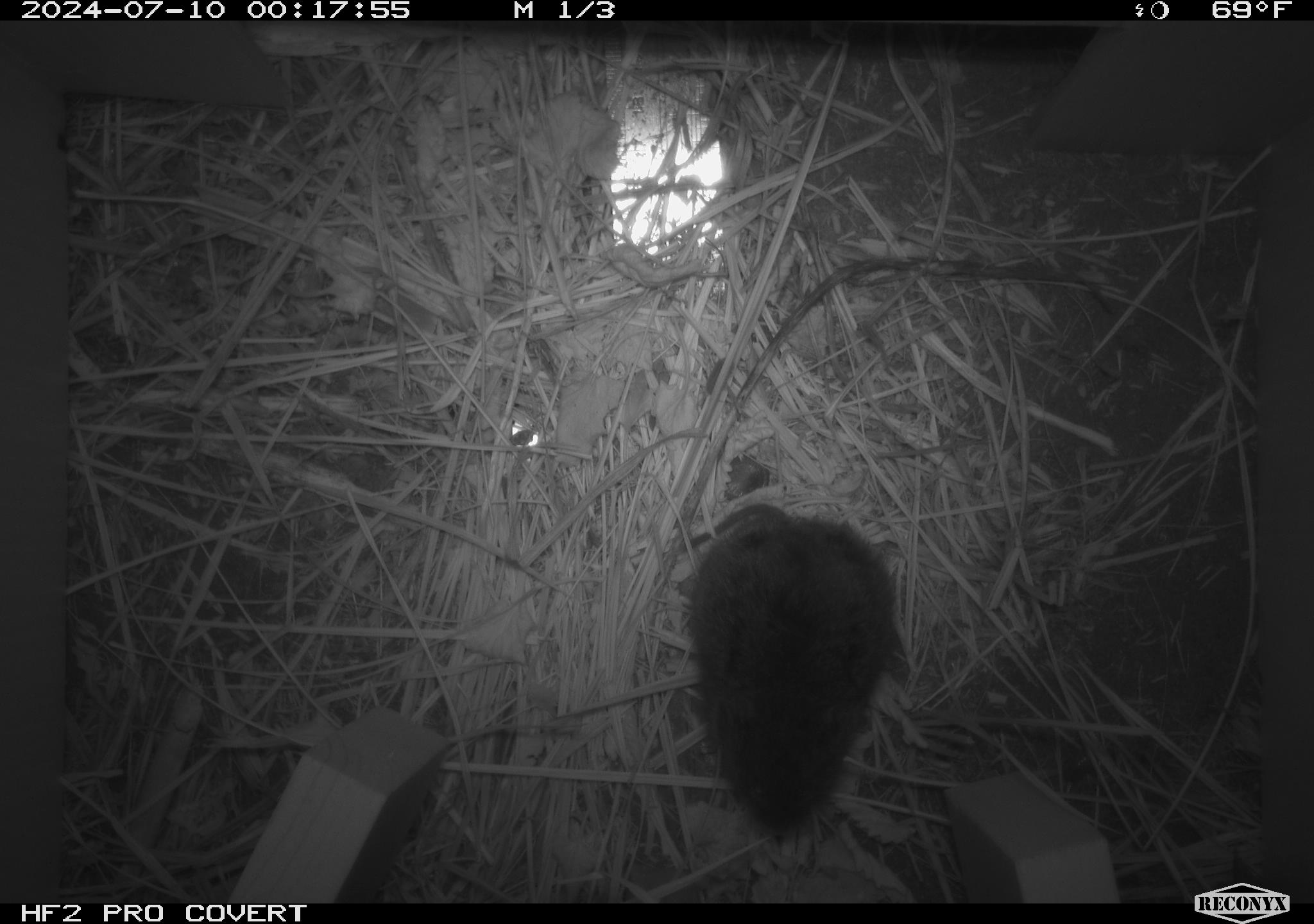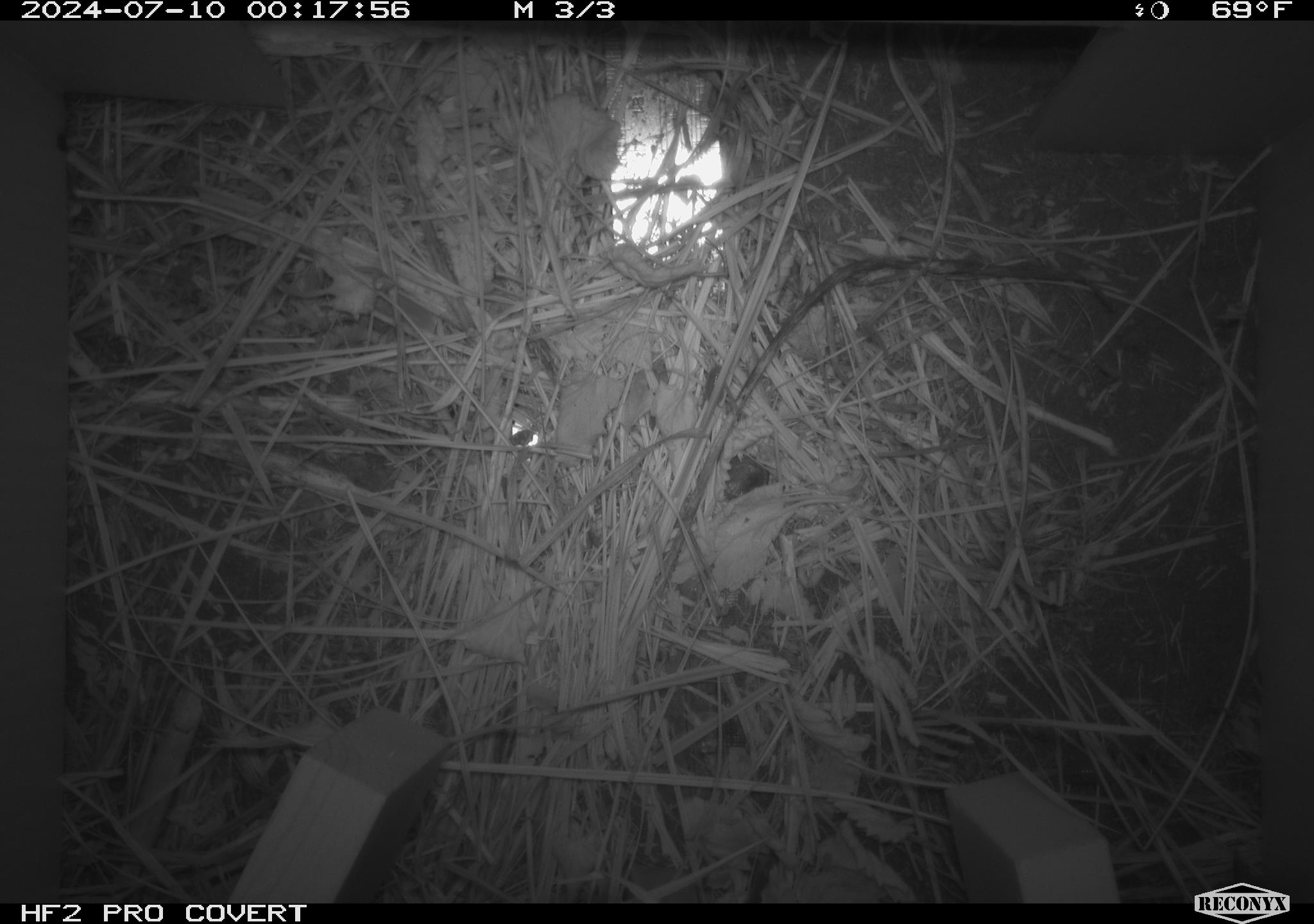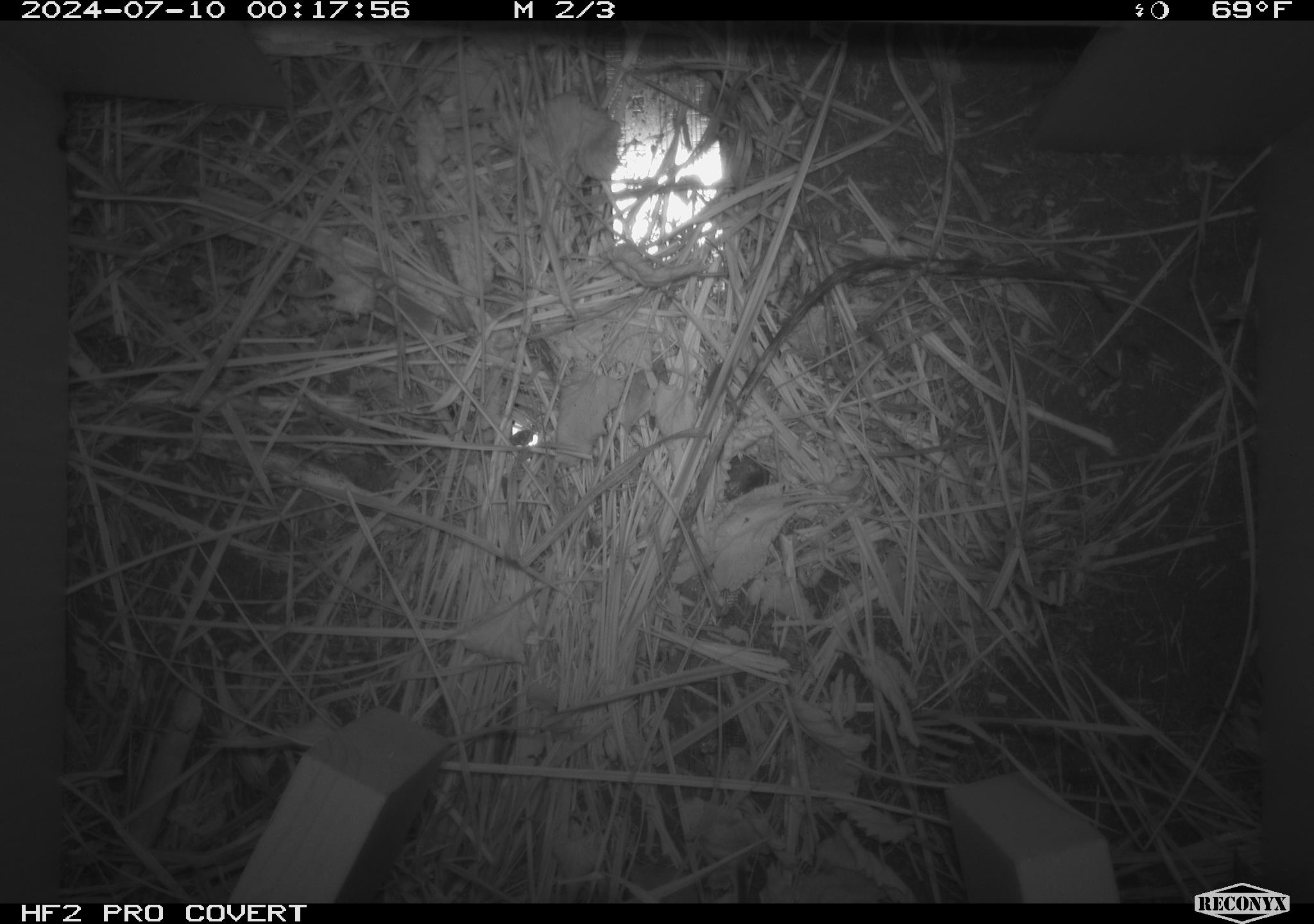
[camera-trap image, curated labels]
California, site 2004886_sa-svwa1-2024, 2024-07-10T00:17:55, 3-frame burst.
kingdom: Animalia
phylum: Chordata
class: Mammalia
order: Rodentia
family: Cricetidae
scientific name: Arvicolinae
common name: voles, lemmings, and muskrats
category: arvicolinae subfamily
Arvicolinae subfamily (voles, lemmings, and muskrats) (Arvicolinae).